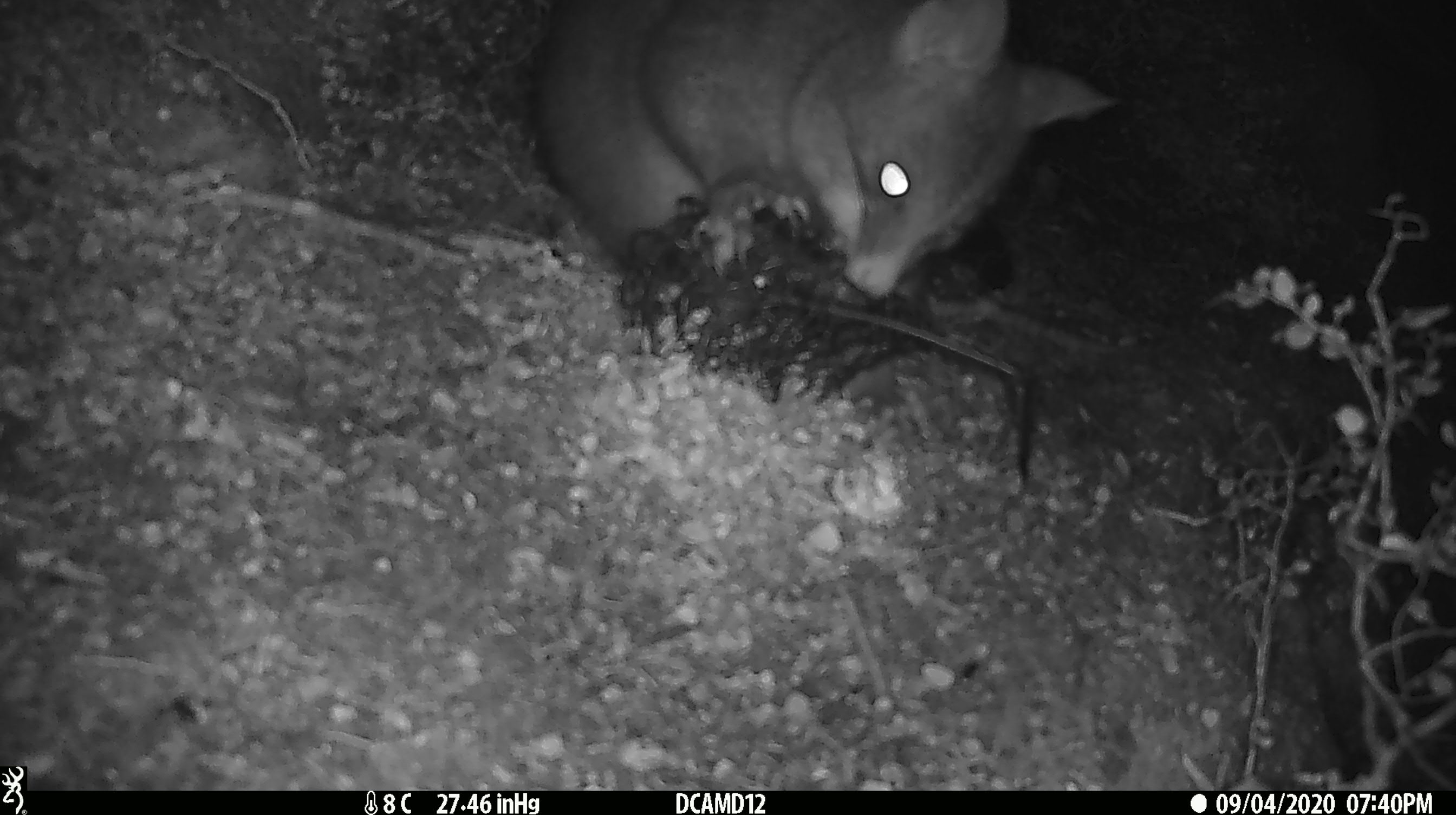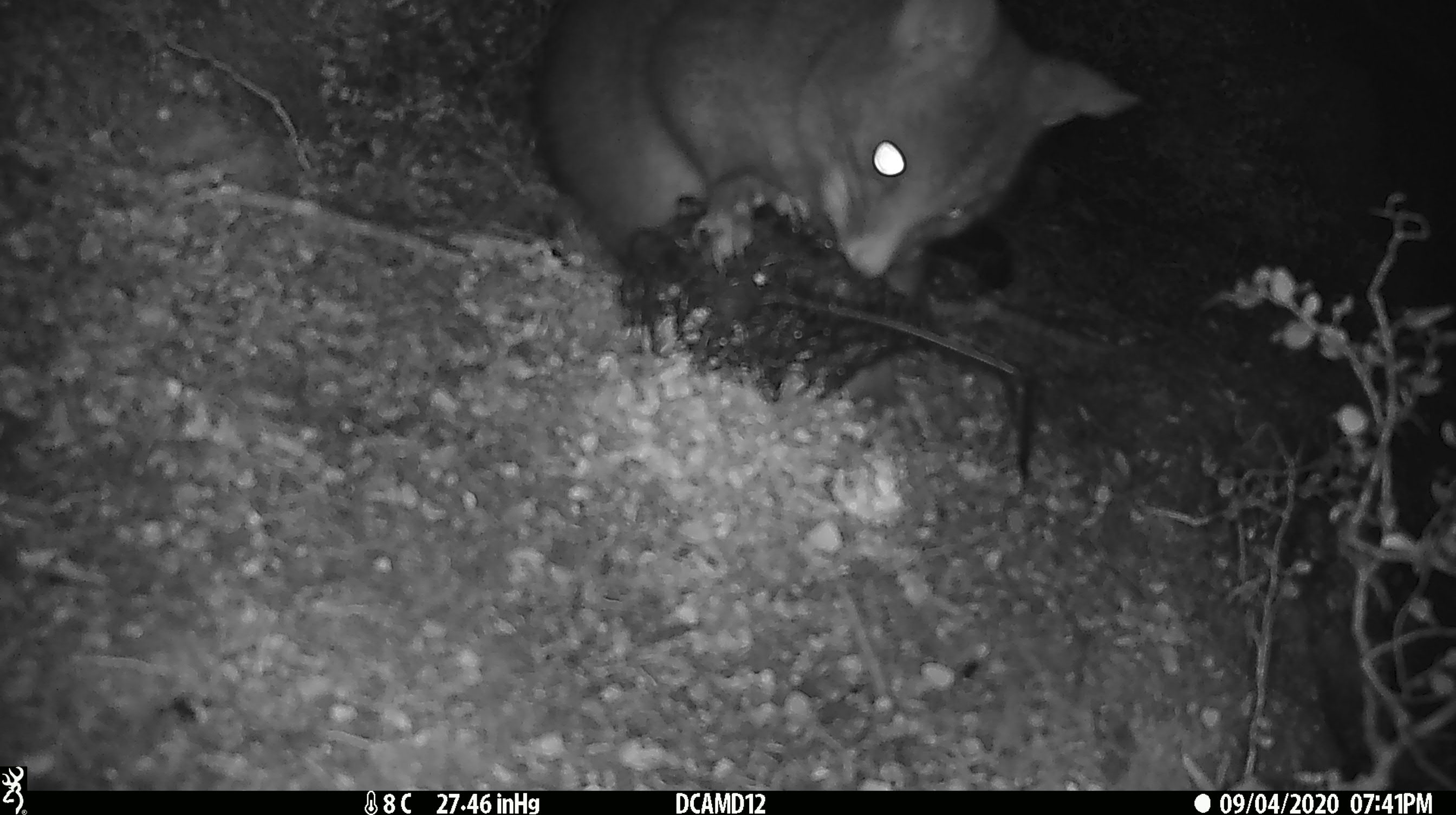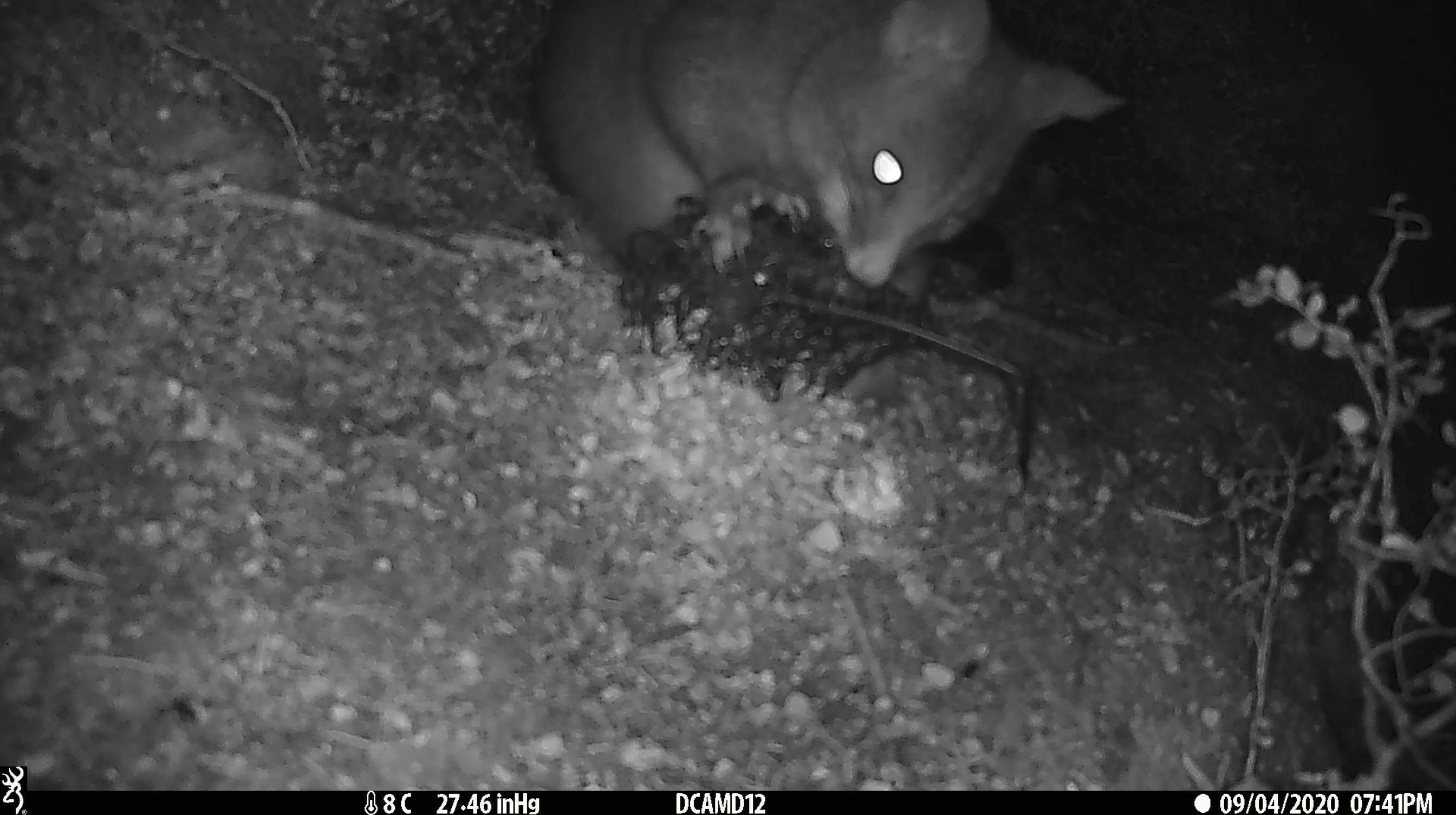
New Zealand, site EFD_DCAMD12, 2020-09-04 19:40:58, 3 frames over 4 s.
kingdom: Animalia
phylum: Chordata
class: Mammalia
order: Diprotodontia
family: Phalangeridae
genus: Trichosurus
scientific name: Trichosurus vulpecula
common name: common brushtail possum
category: possum